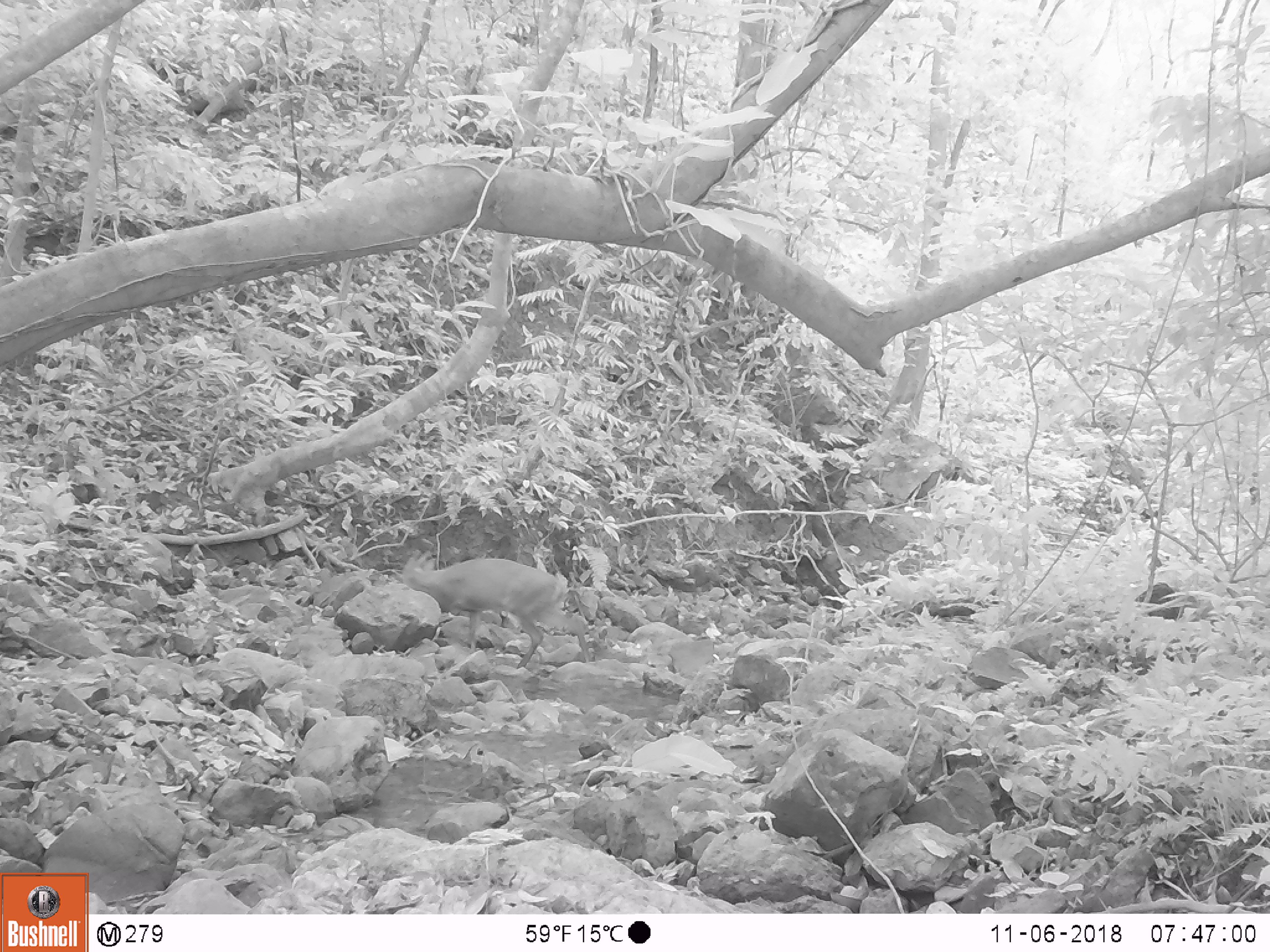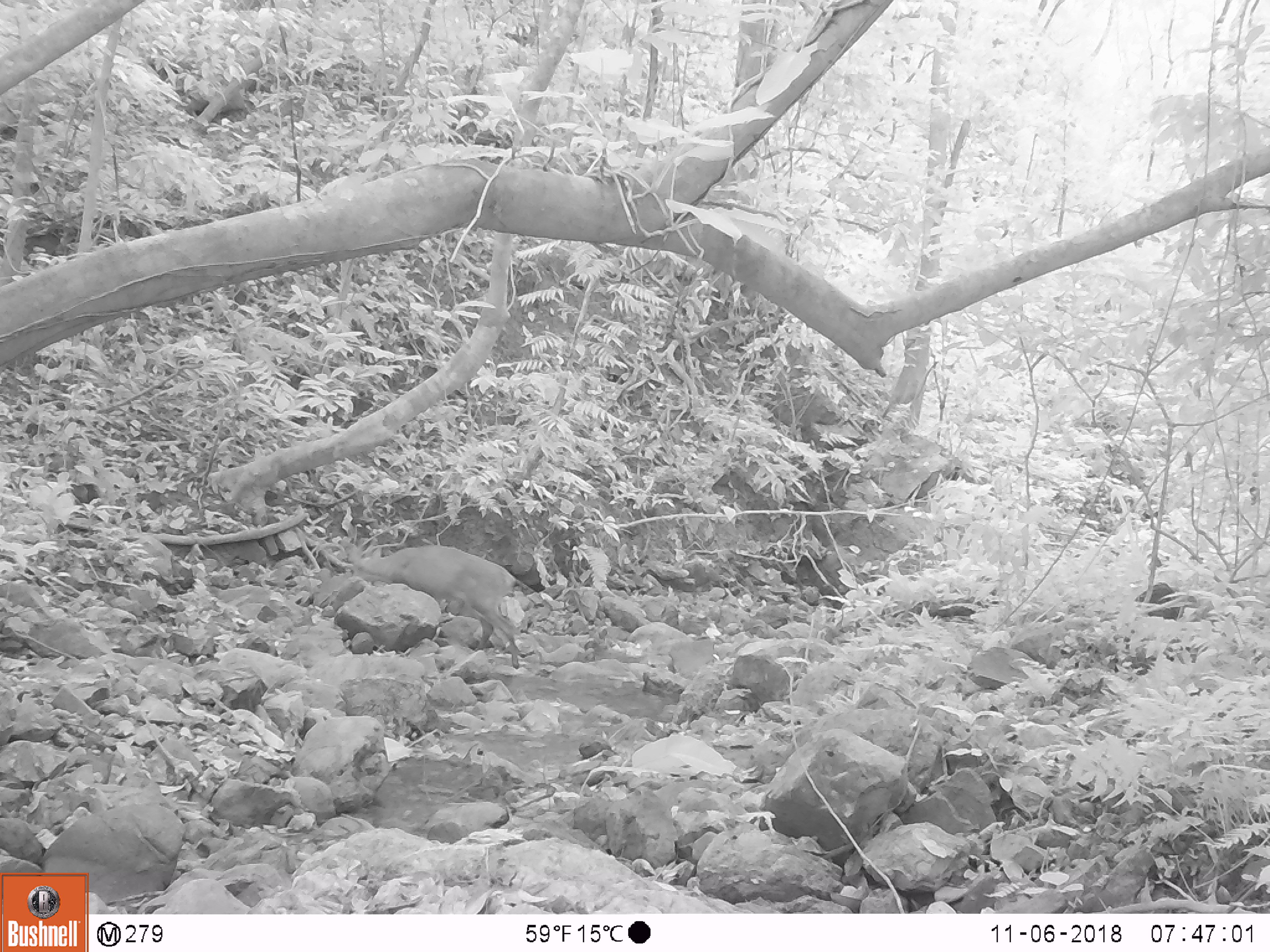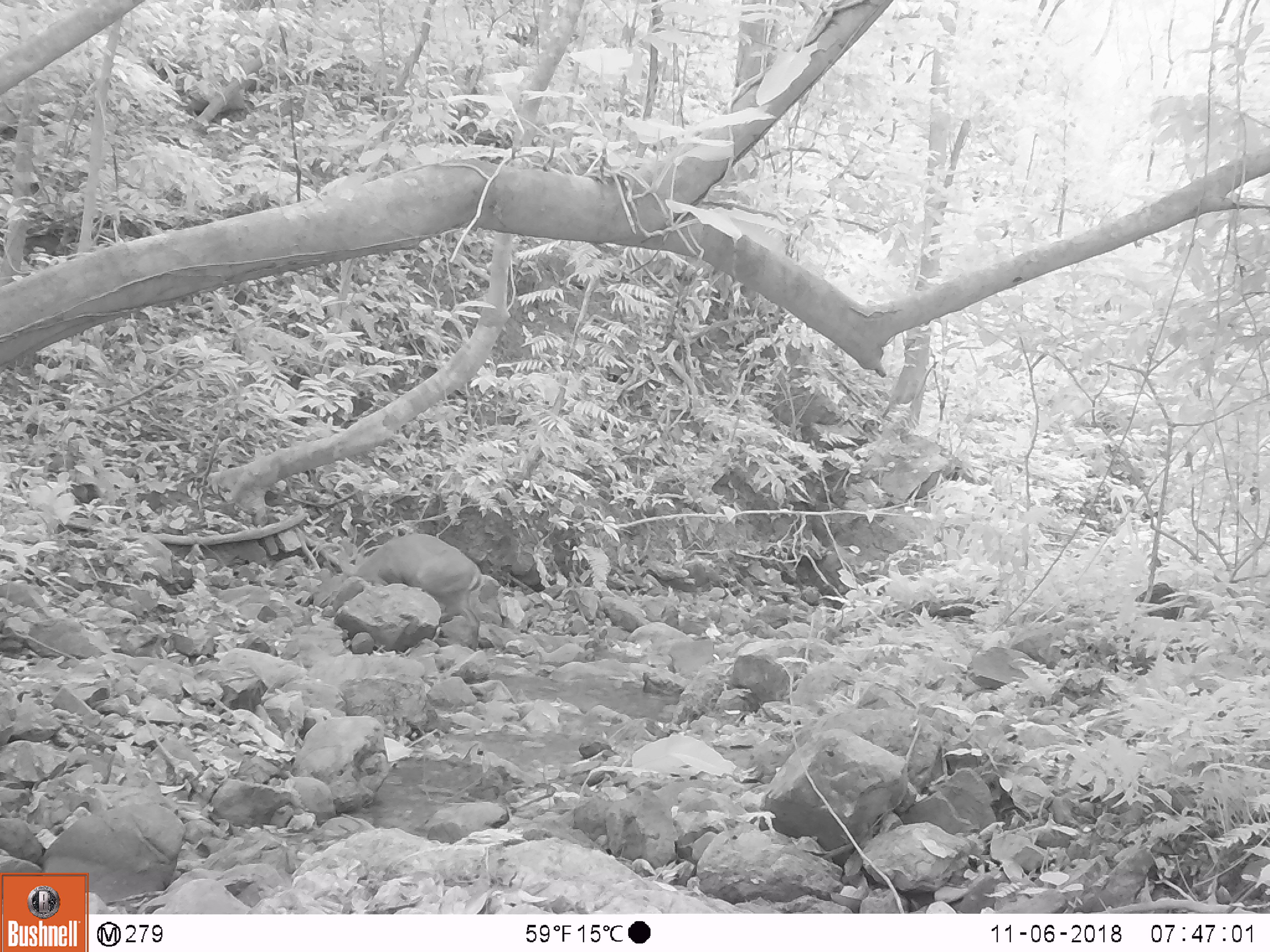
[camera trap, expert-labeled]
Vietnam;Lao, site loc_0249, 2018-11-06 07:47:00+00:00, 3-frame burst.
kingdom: Animalia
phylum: Chordata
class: Mammalia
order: Artiodactyla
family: Cervidae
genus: Muntiacus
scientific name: Muntiacus vuquangensis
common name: large-antlered muntjac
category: large antlered muntjac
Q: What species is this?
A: Large antlered muntjac (large-antlered muntjac) (Muntiacus vuquangensis).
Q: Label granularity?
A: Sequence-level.